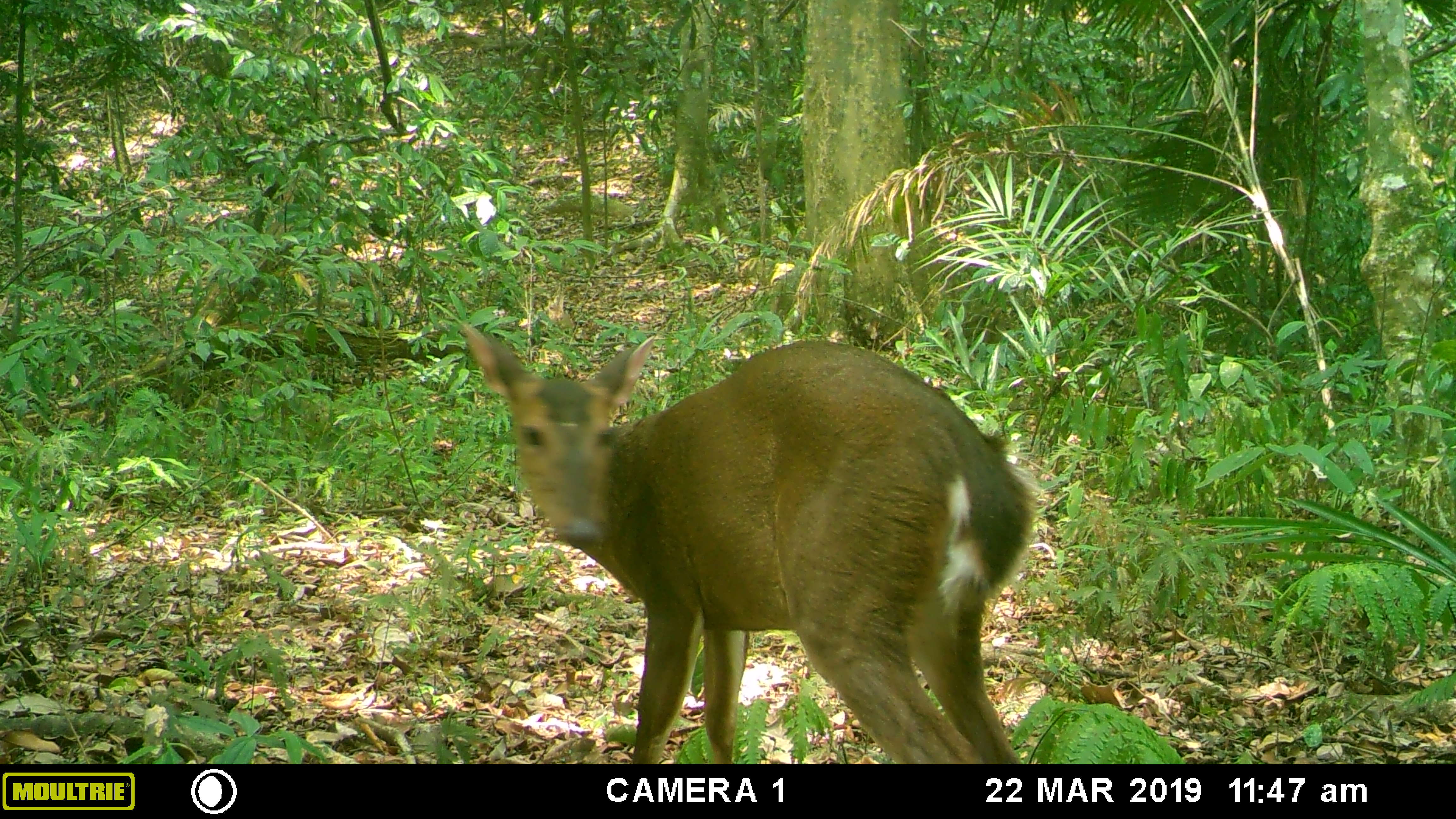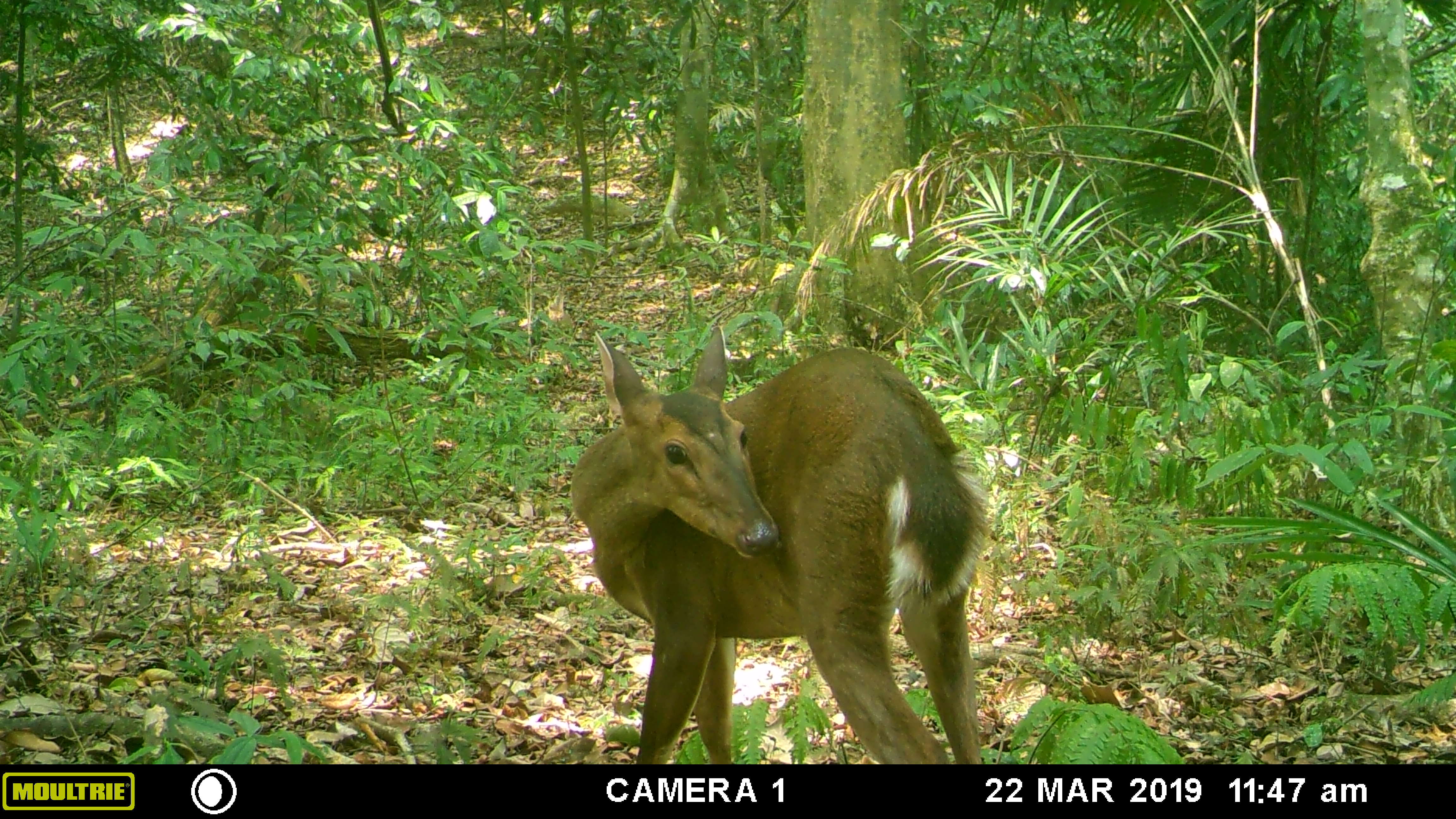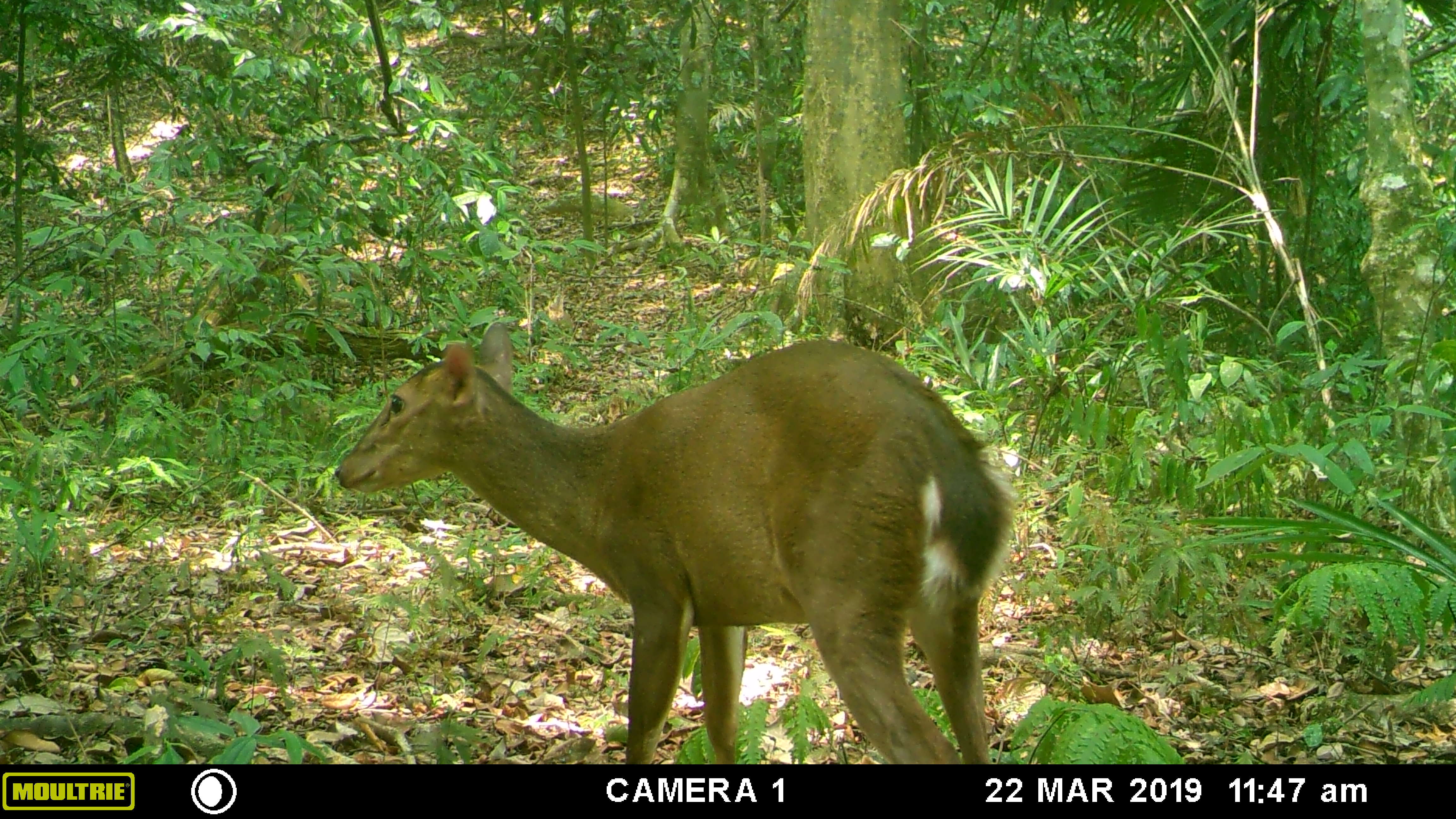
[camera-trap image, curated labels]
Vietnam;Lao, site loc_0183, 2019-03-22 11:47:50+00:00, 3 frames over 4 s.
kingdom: Animalia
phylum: Chordata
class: Mammalia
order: Artiodactyla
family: Cervidae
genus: Muntiacus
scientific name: Muntiacus vuquangensis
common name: large-antlered muntjac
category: large antlered muntjac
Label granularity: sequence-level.